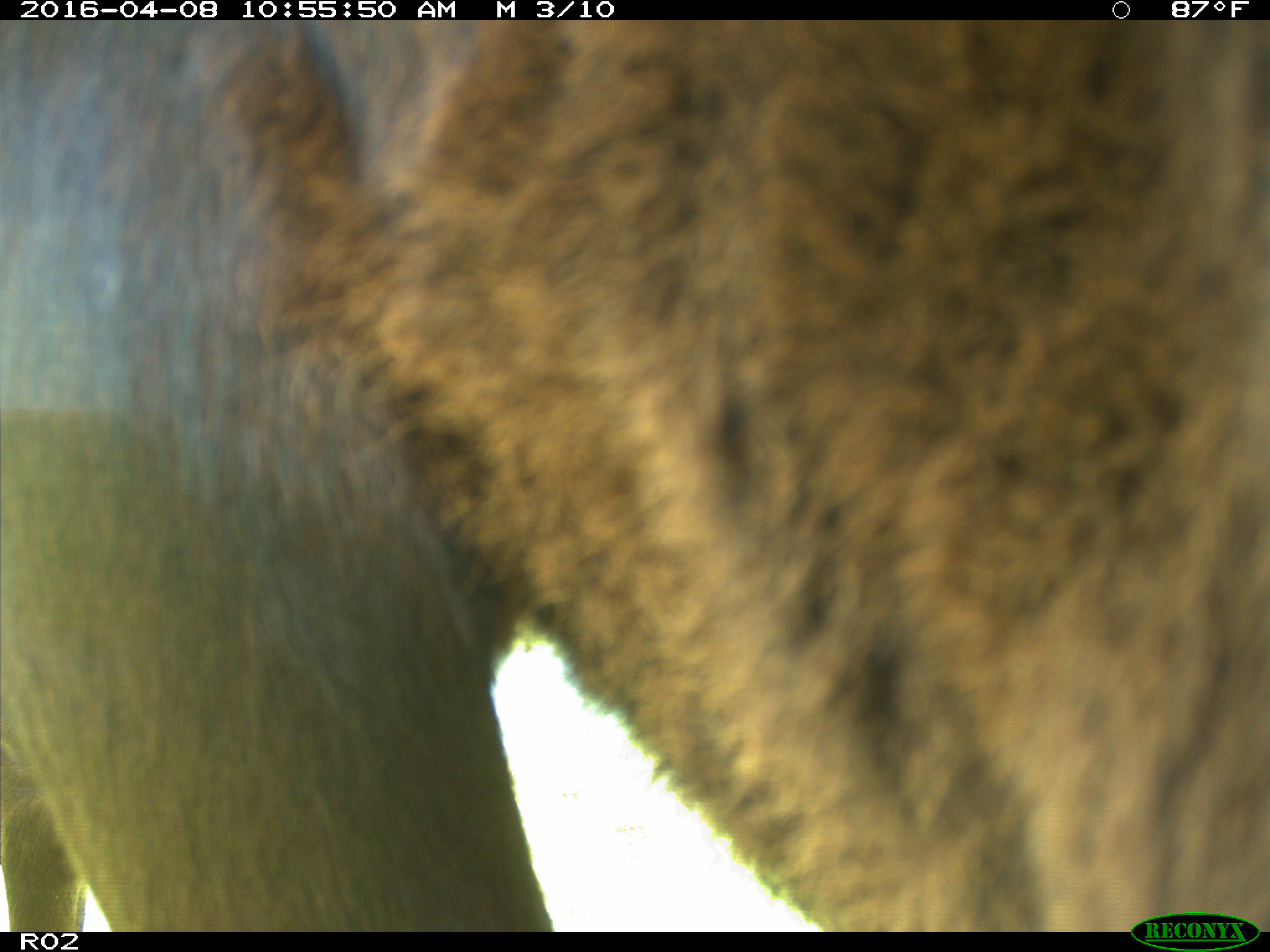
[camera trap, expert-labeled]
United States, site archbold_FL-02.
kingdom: Animalia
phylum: Chordata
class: Mammalia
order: Artiodactyla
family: Bovidae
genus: Bos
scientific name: Bos taurus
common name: domestic cow